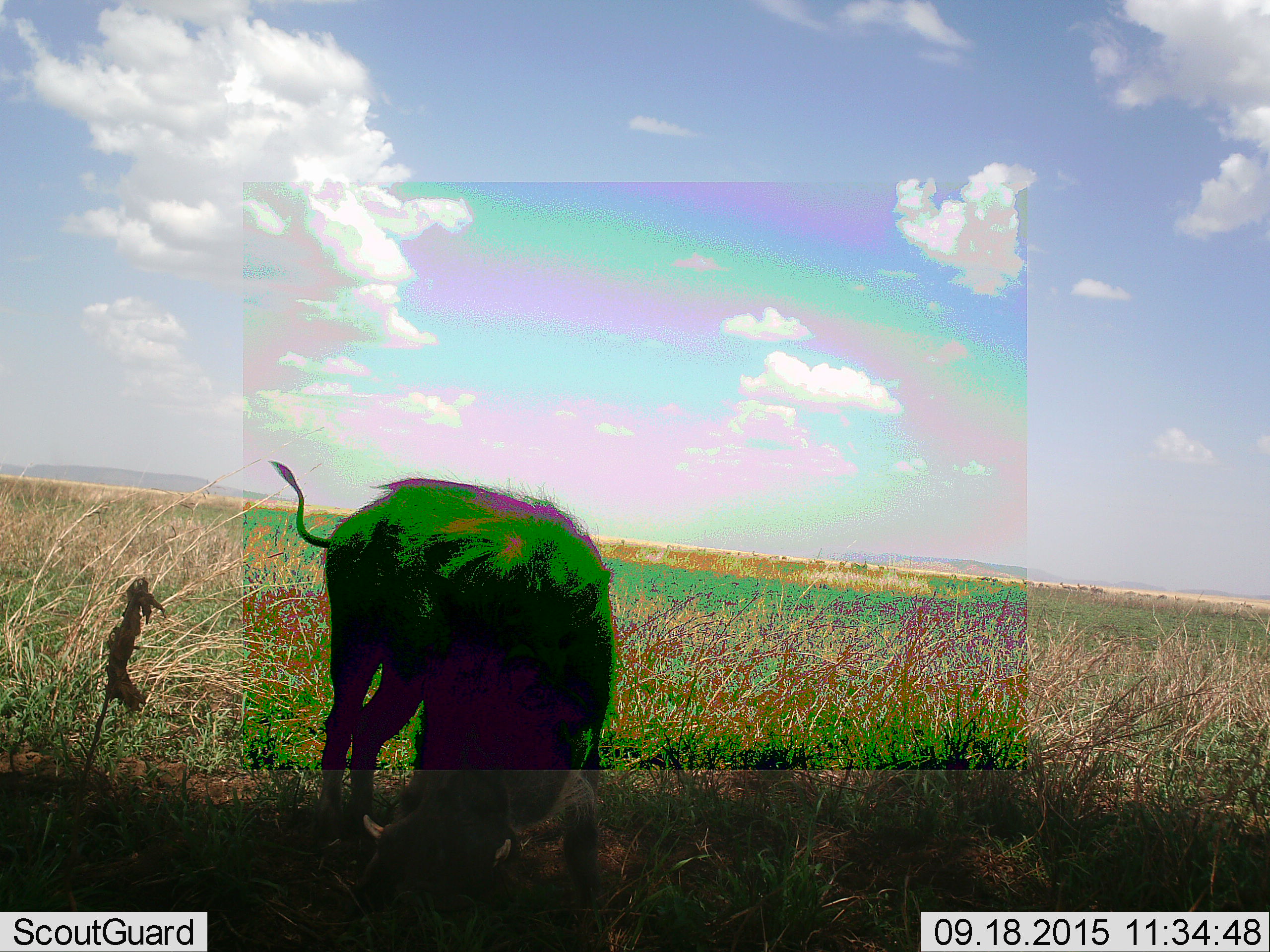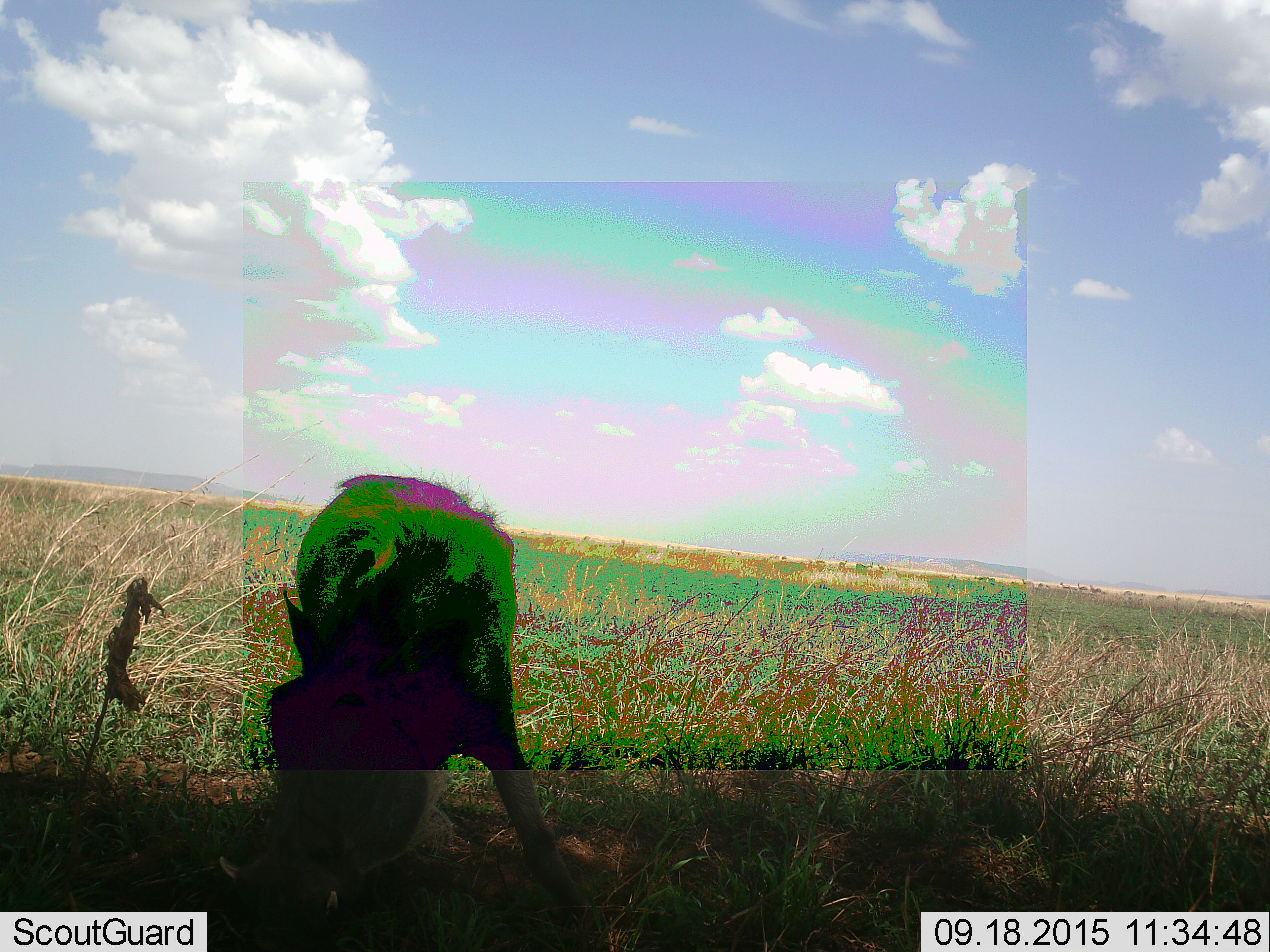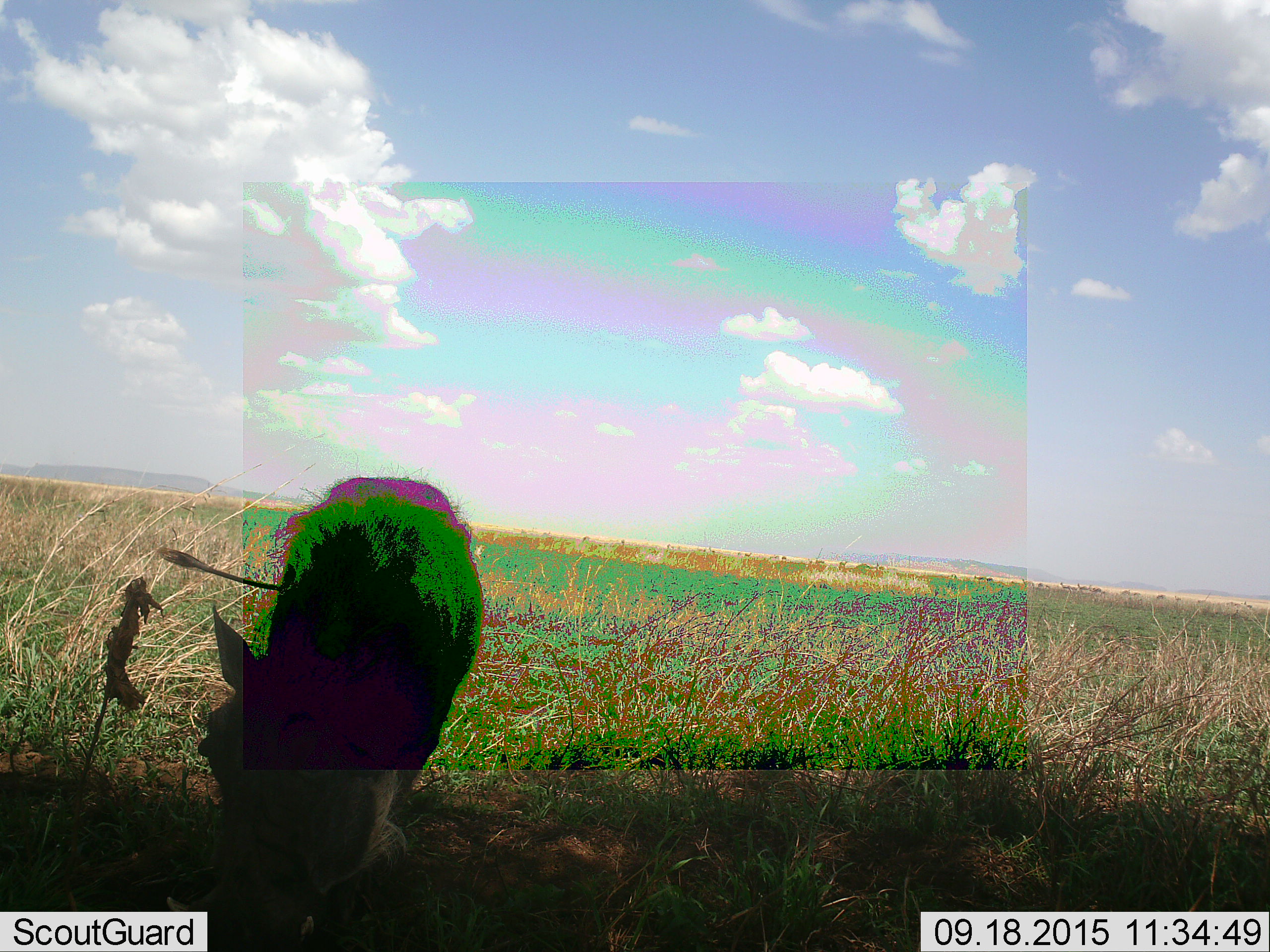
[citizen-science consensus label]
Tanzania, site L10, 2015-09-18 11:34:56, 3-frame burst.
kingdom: Animalia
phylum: Chordata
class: Mammalia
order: Artiodactyla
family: Suidae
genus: Phacochoerus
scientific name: Phacochoerus africanus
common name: warthog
Warthog (Phacochoerus africanus), count 1. Behavior (volunteer vote fractions): standing 14%, resting 0%, moving 29%, interacting 0%. Young present (vote fraction): 0%. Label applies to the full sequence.